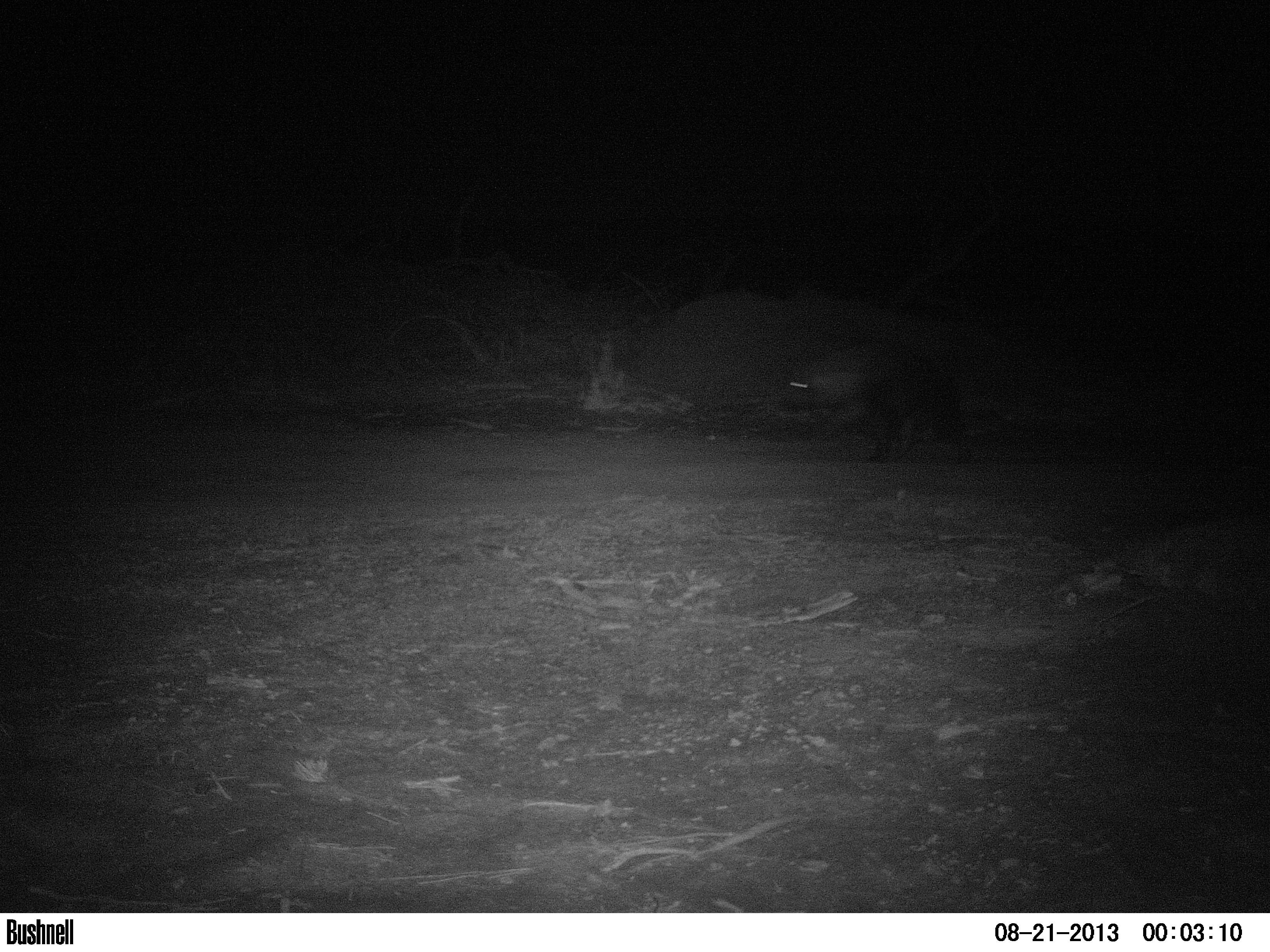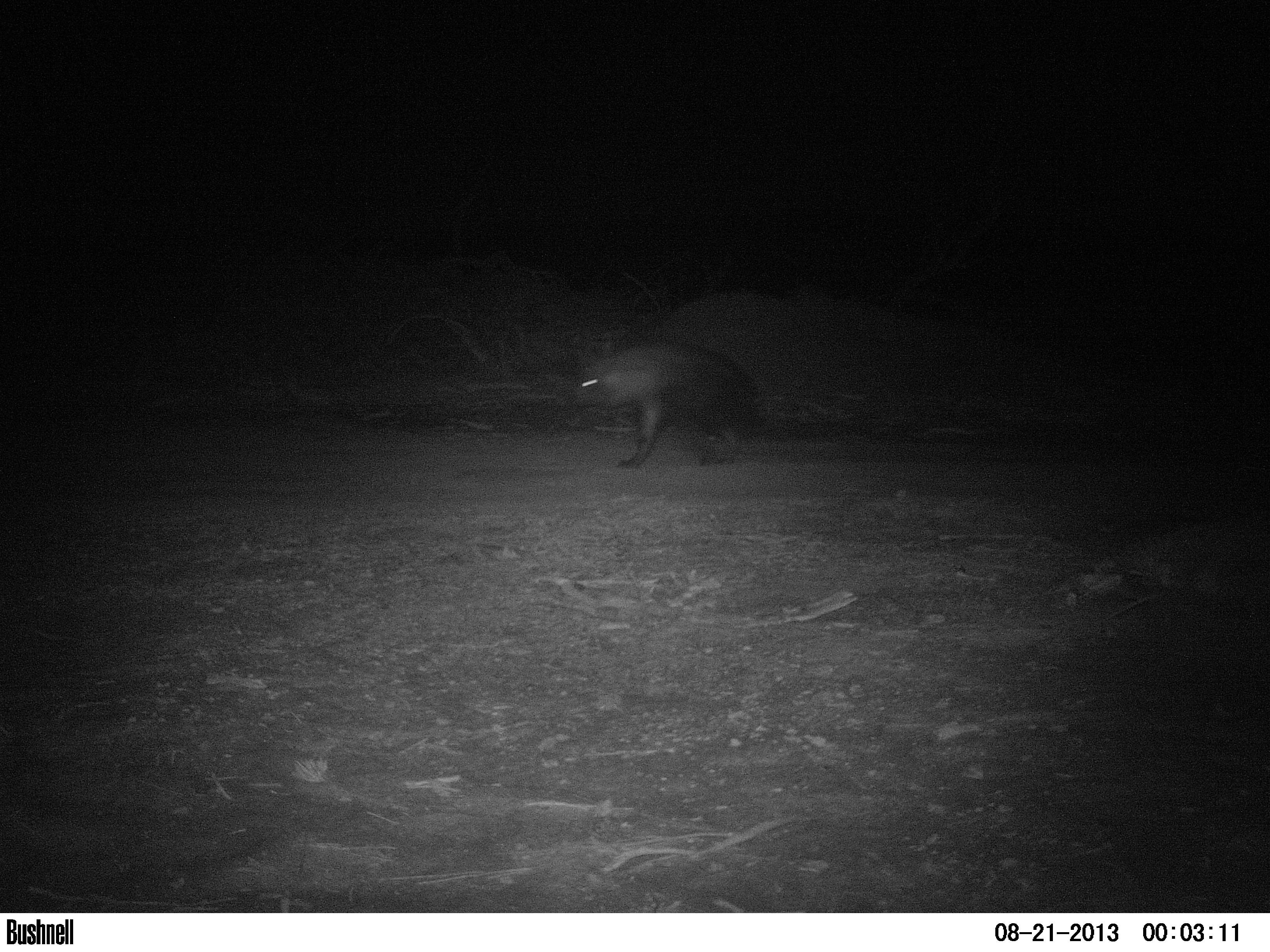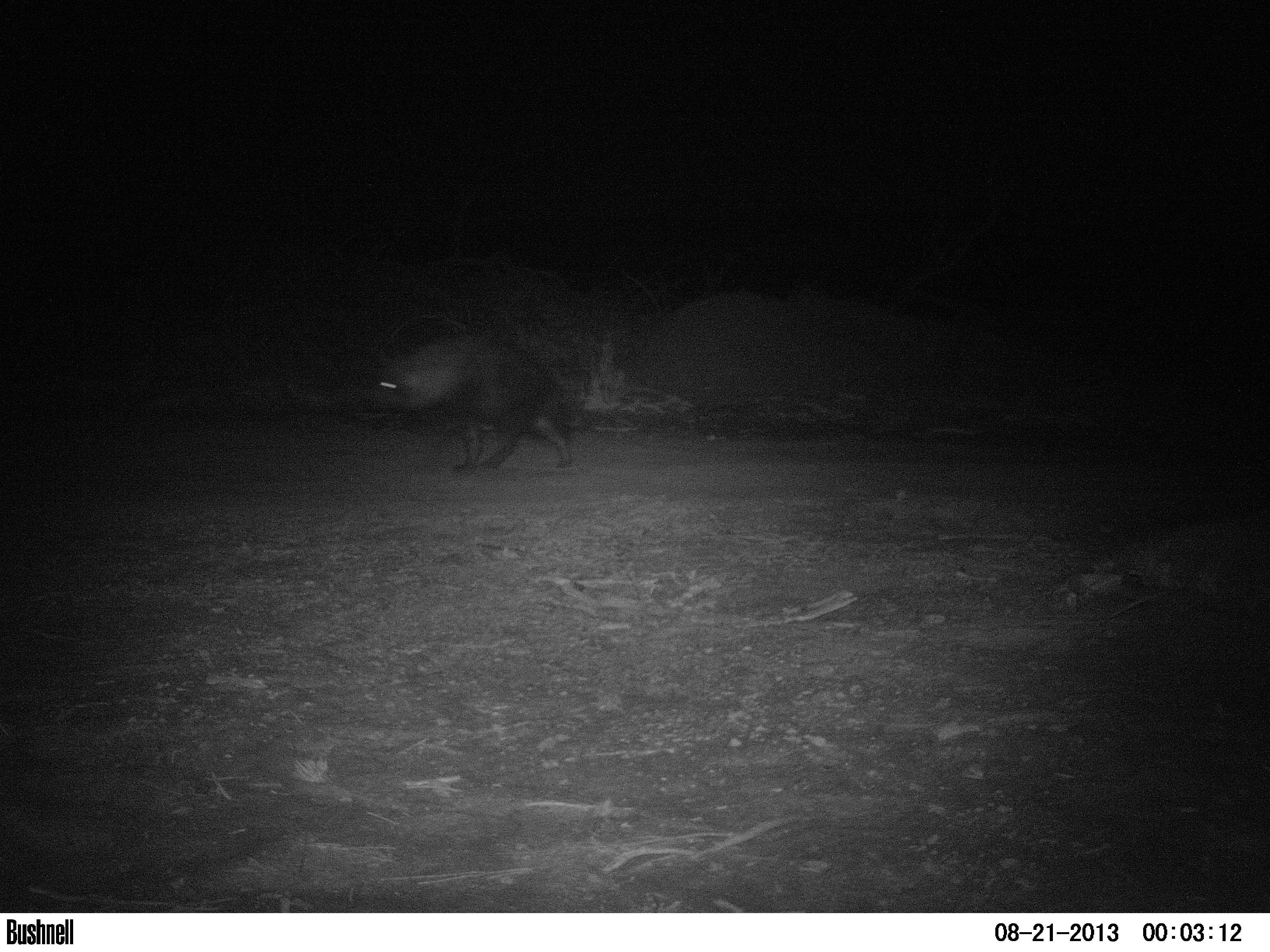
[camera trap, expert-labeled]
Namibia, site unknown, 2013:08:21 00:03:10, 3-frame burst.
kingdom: Animalia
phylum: Chordata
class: Mammalia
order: Carnivora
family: Hyaenidae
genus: Parahyaena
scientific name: Parahyaena brunnea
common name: brown hyena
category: hyaena brunnea